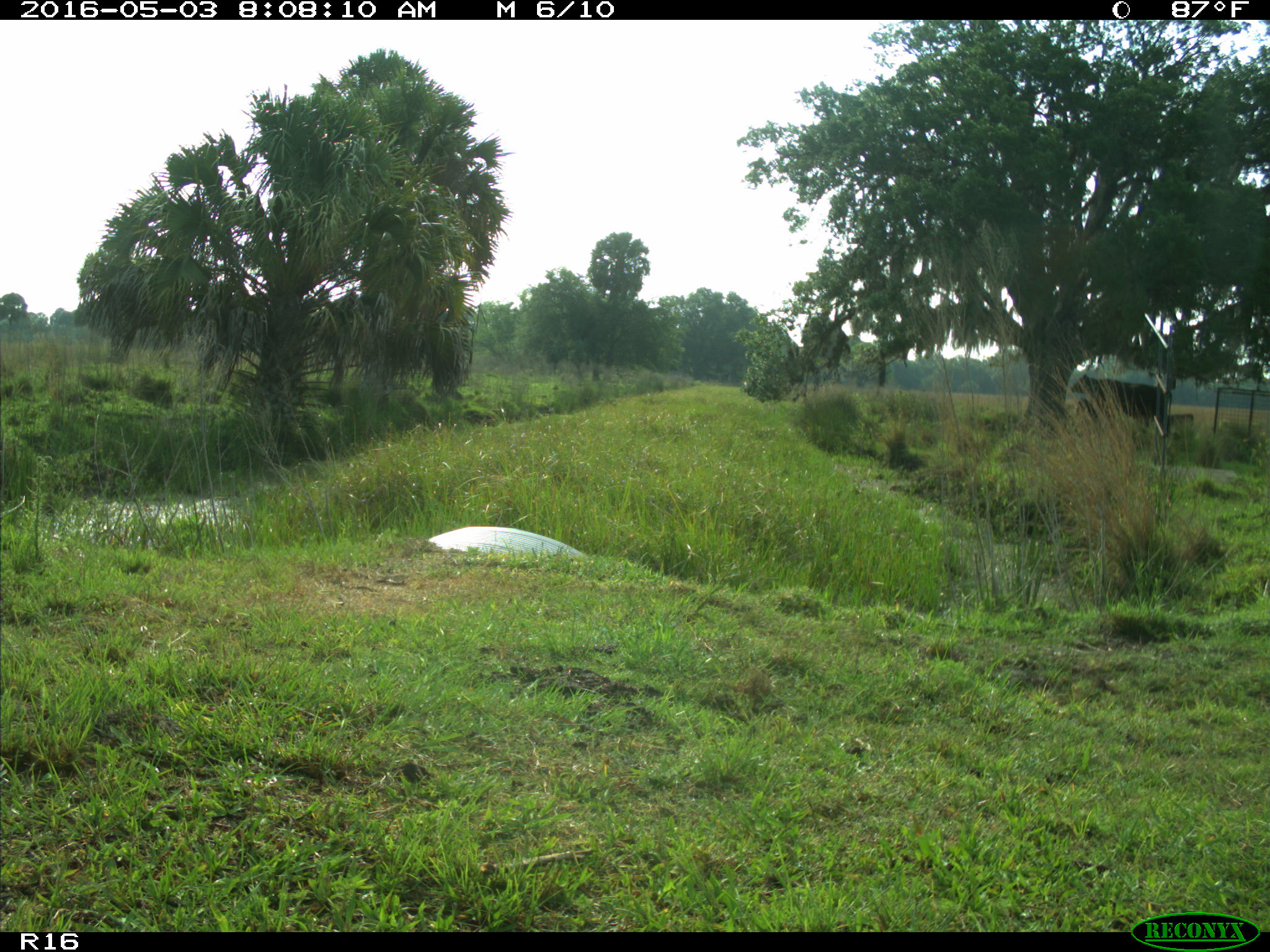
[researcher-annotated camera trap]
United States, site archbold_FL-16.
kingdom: Animalia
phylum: Chordata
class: Mammalia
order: Artiodactyla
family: Bovidae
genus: Bos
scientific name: Bos taurus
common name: domestic cow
Bos taurus (domestic cow).